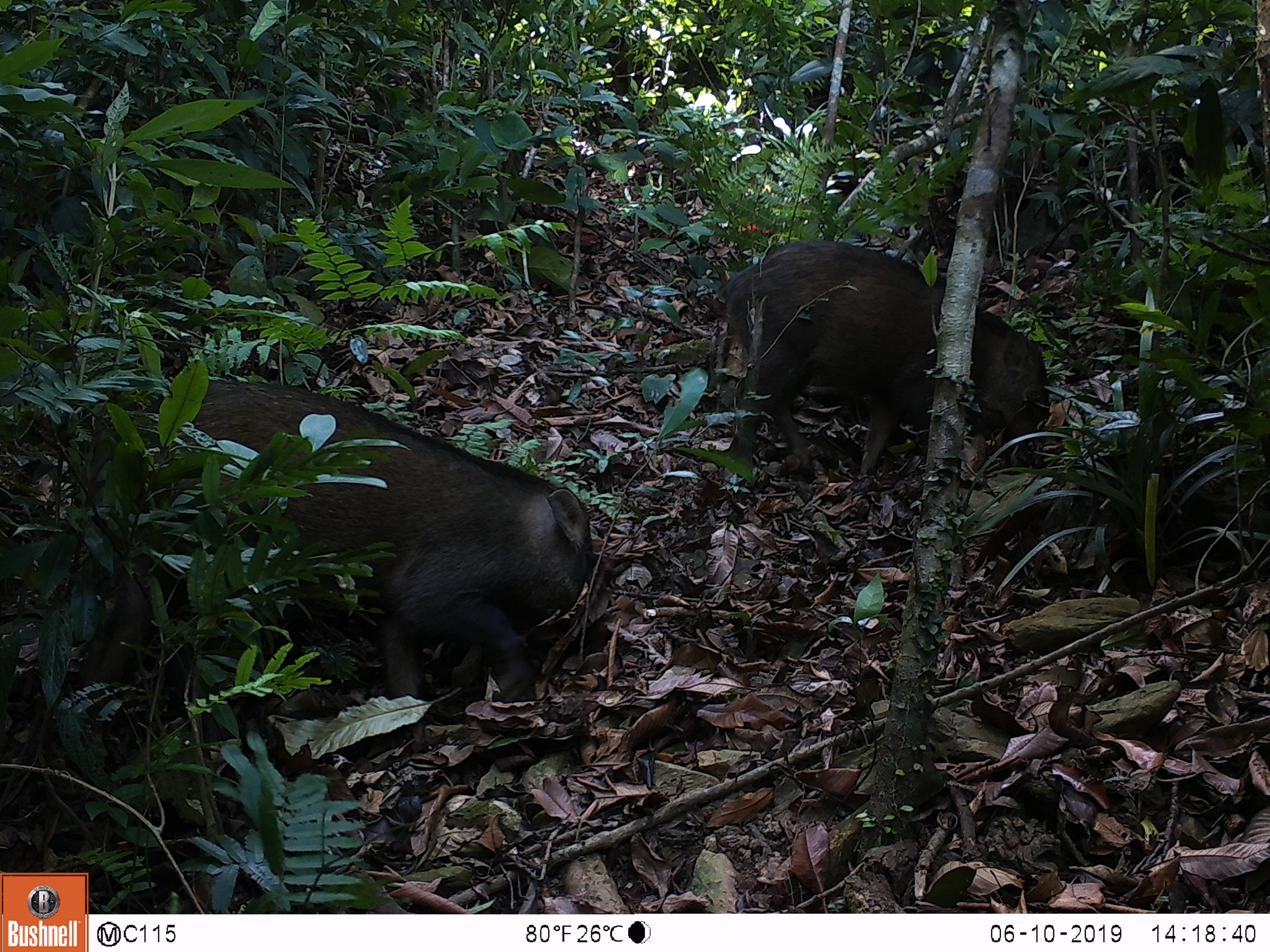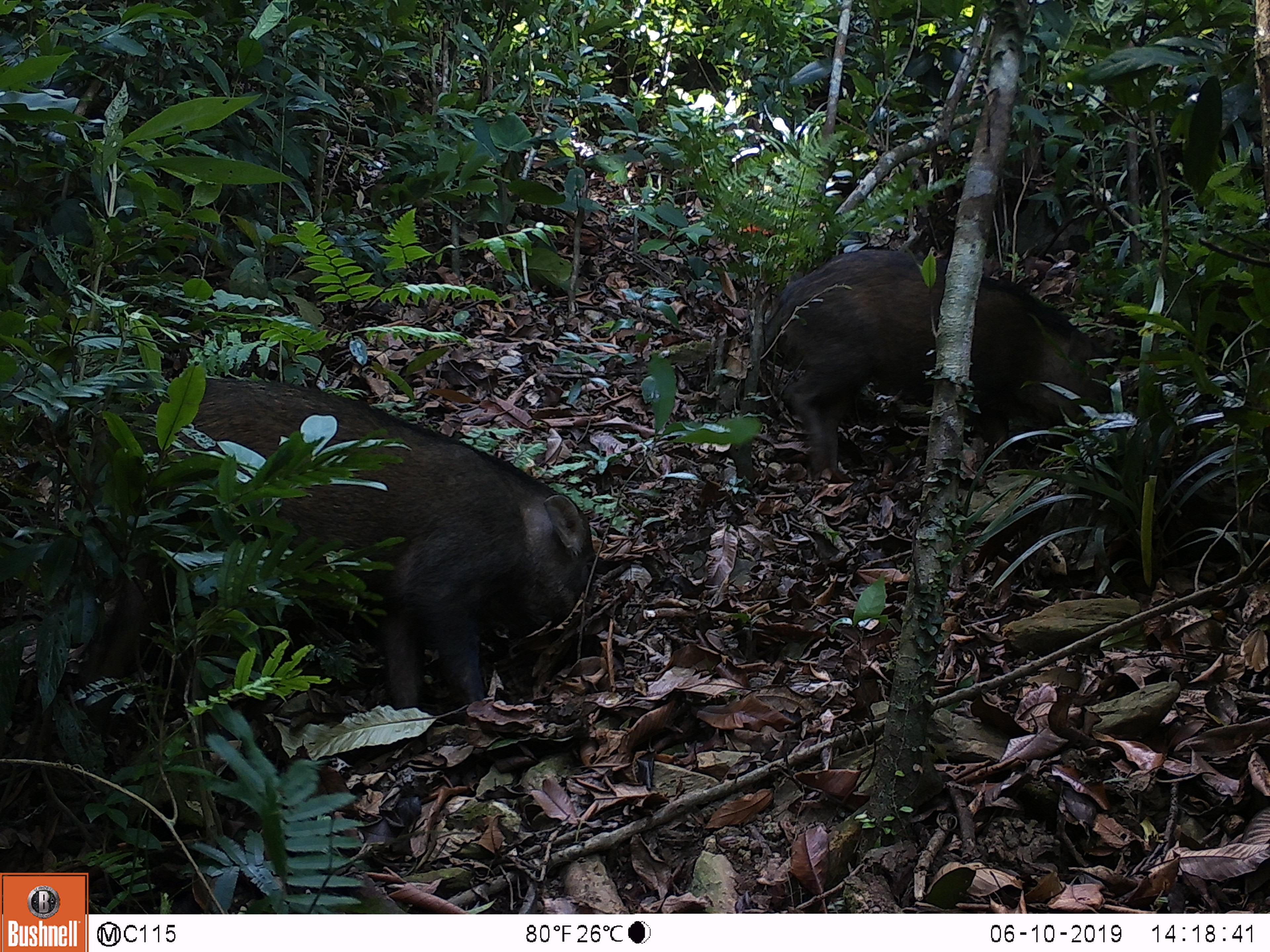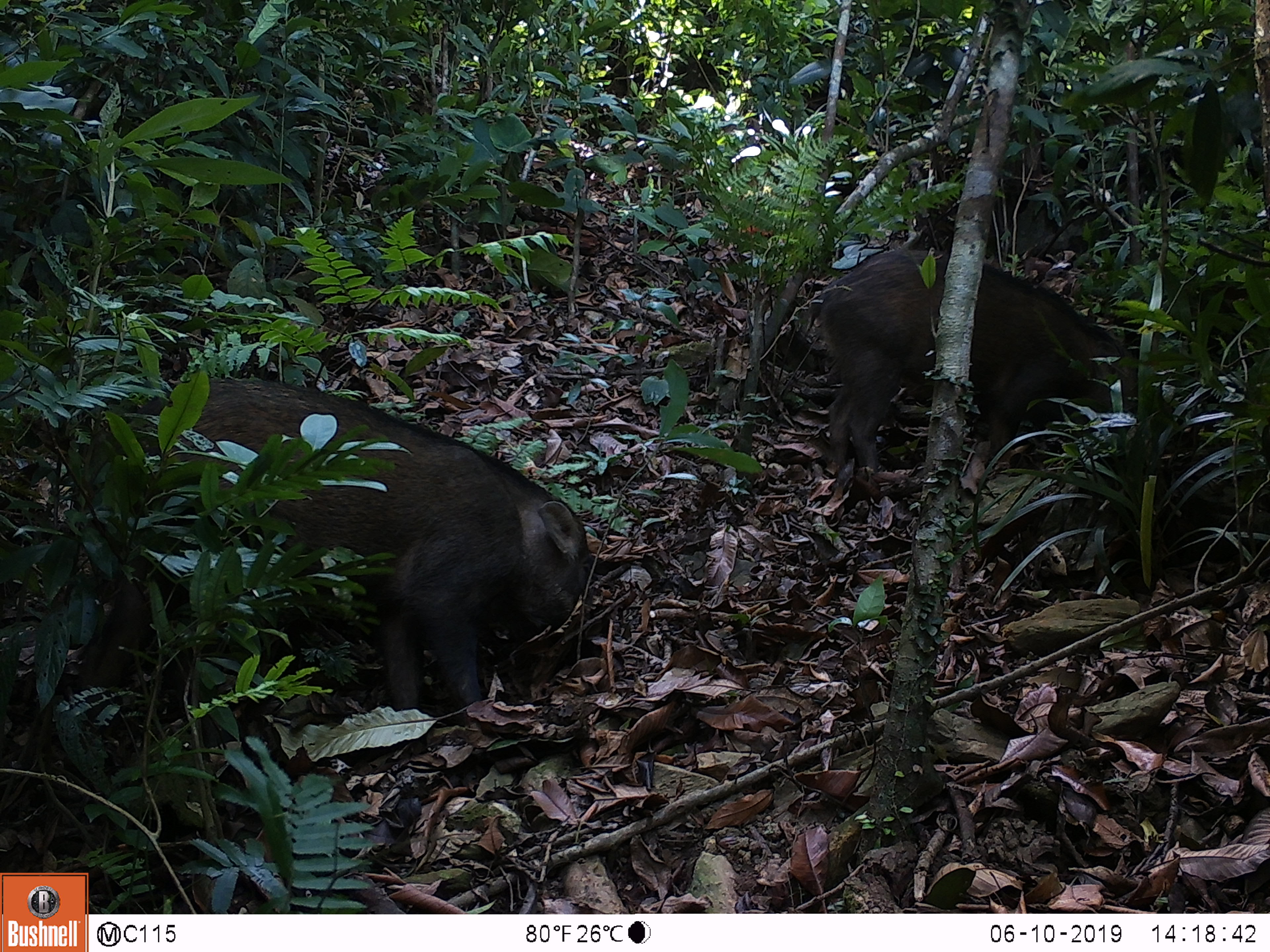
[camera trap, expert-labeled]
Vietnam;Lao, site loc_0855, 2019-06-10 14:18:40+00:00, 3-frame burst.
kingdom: Animalia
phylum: Chordata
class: Mammalia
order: Artiodactyla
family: Suidae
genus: Sus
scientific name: Sus scrofa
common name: eurasian wild pig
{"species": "eurasian wild pig (Sus scrofa)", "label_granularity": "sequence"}